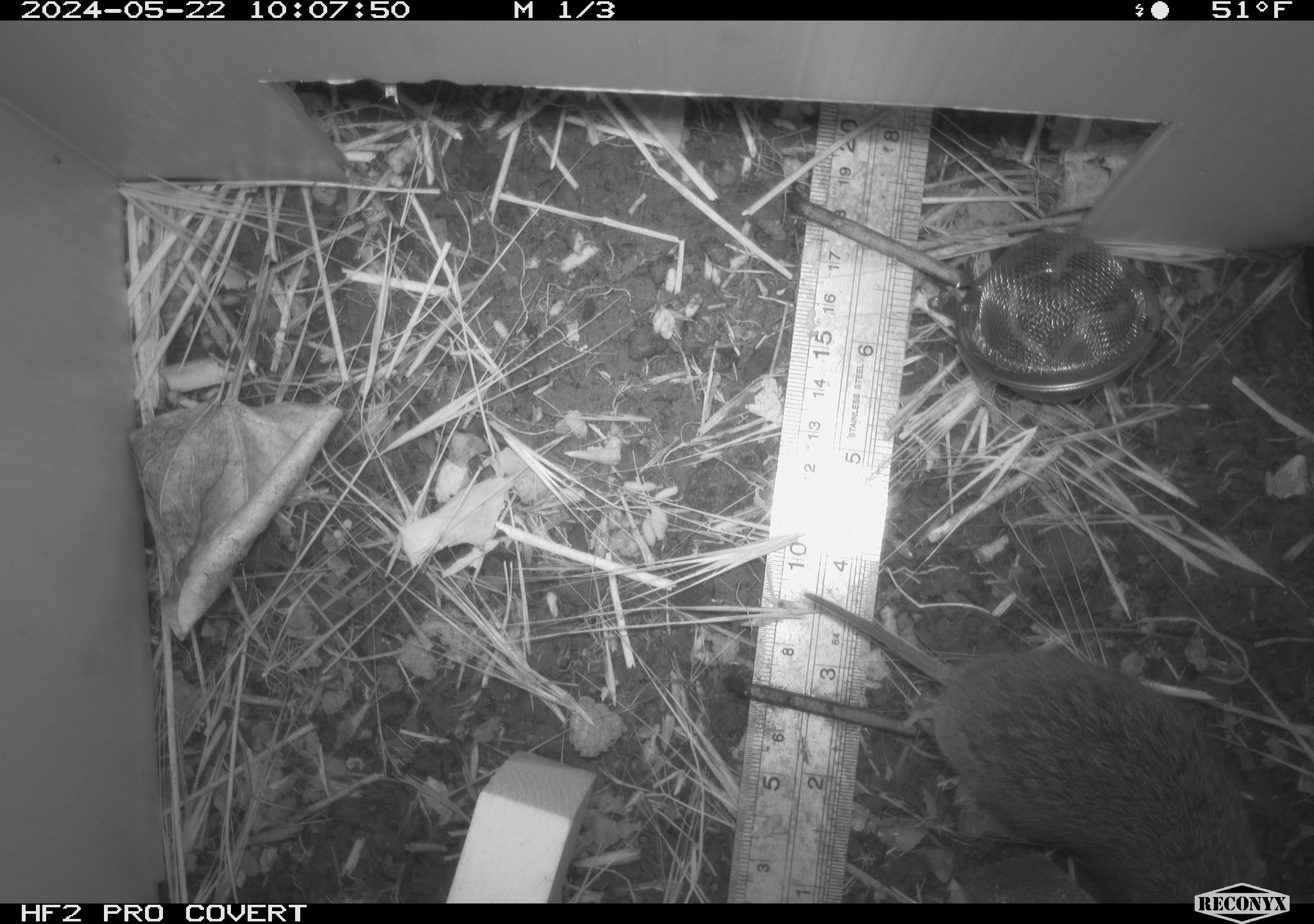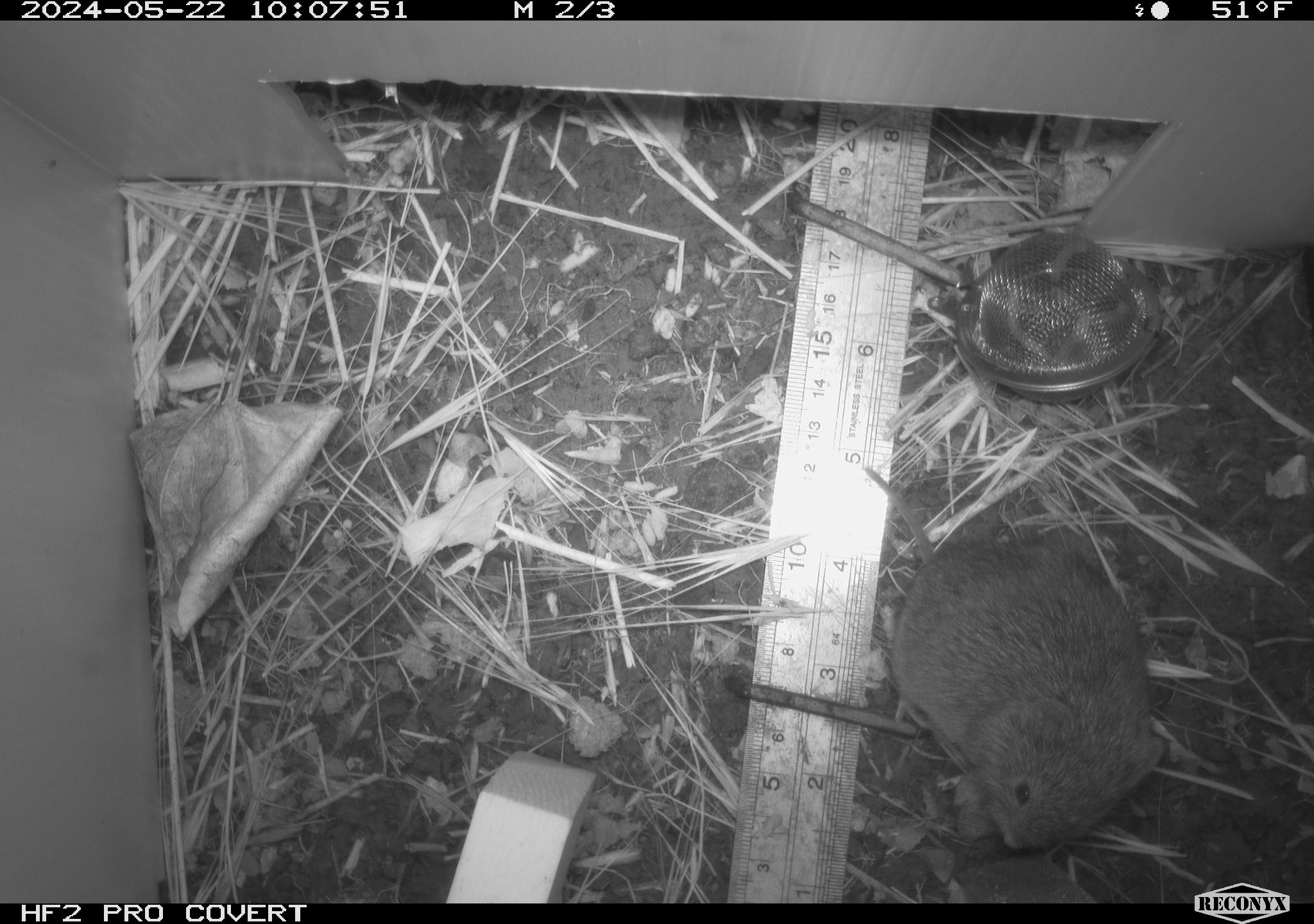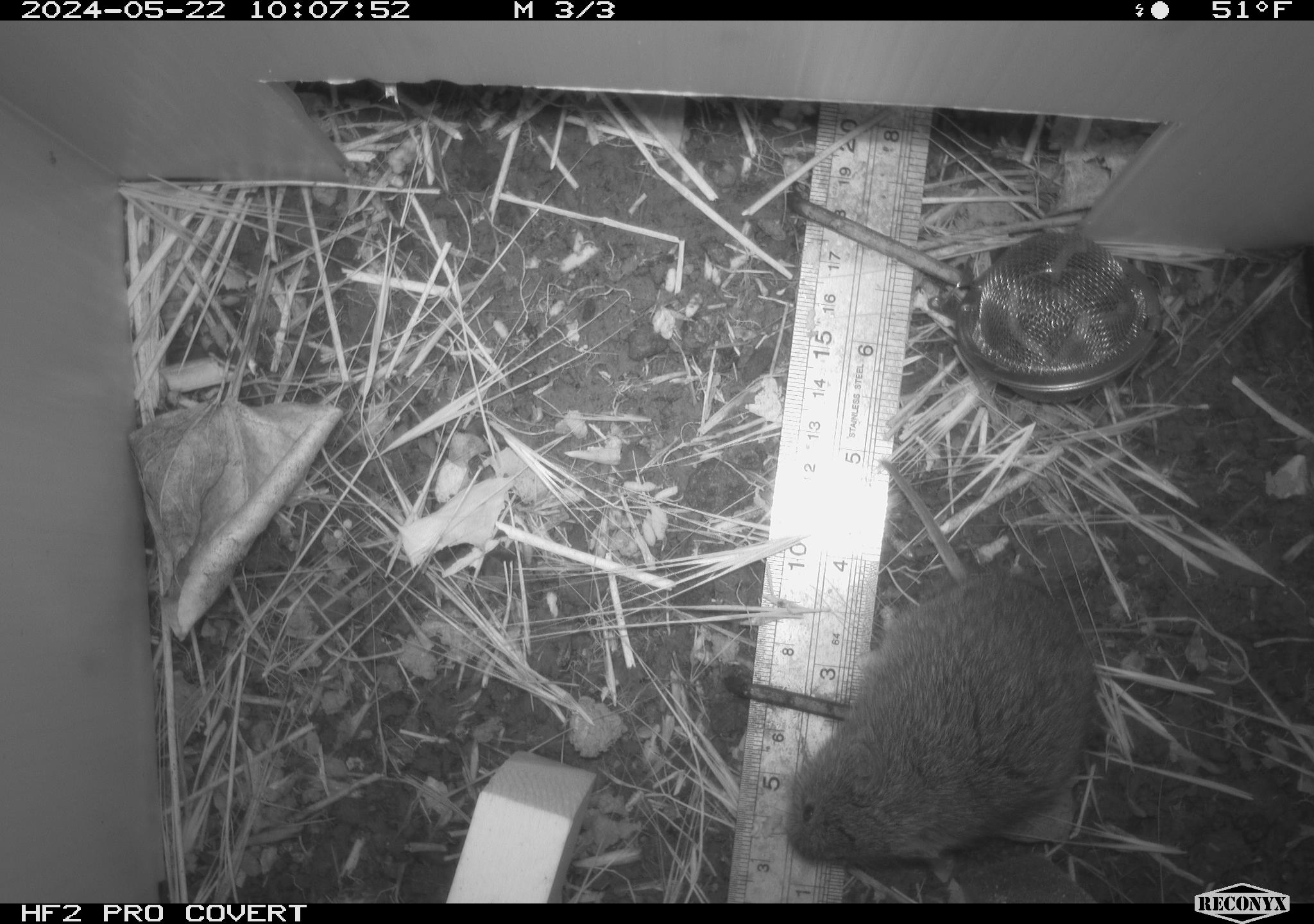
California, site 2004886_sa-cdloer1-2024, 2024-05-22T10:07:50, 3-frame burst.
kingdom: Animalia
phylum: Chordata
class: Mammalia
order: Rodentia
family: Cricetidae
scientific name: Arvicolinae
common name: voles, lemmings, and muskrats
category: arvicolinae subfamily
Arvicolinae subfamily (voles, lemmings, and muskrats) (Arvicolinae).